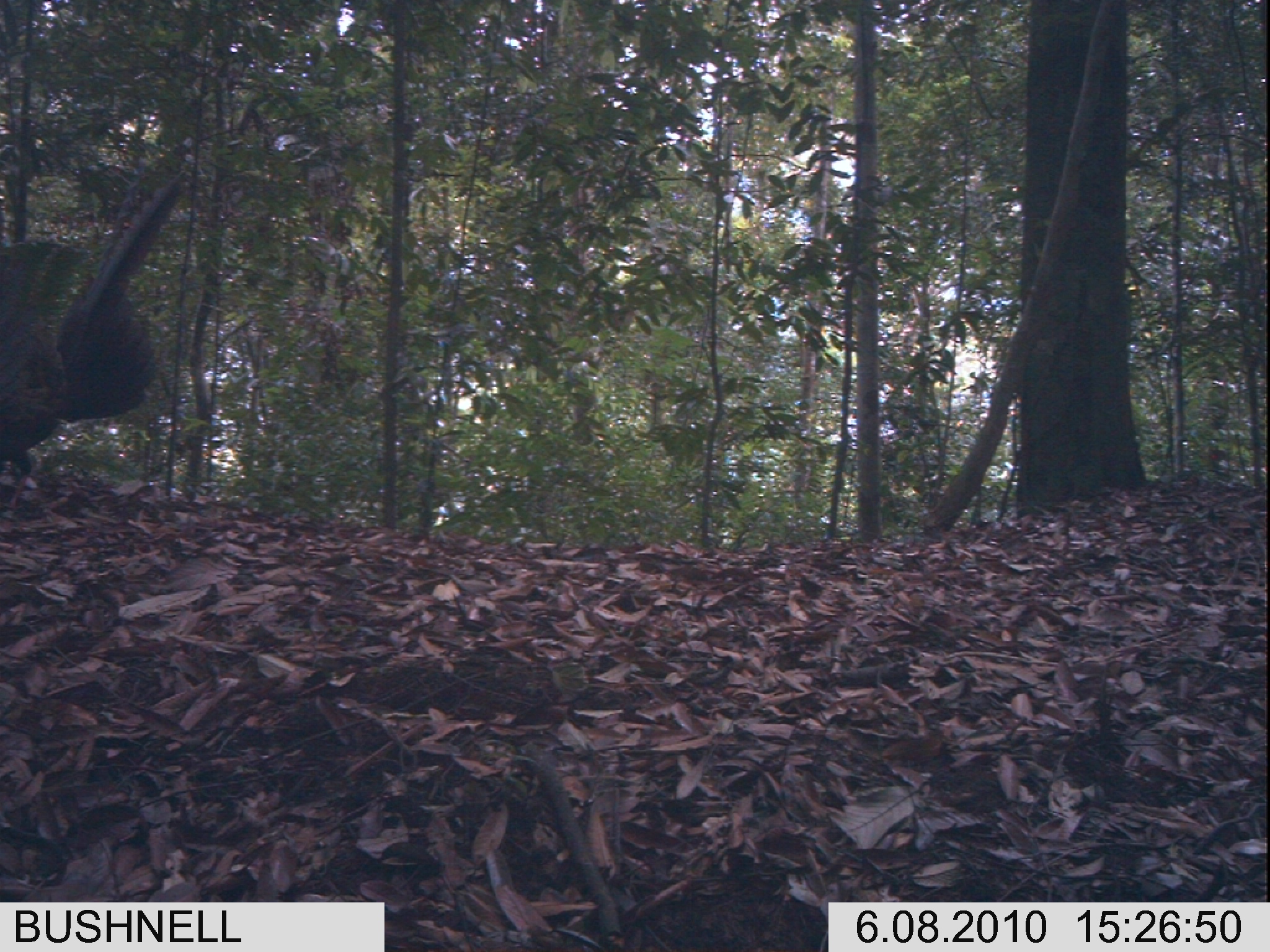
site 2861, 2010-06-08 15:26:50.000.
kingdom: Animalia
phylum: Chordata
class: Aves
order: Galliformes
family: Phasianidae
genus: Argusianus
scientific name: Argusianus argus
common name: great argus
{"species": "Argusianus argus (great argus)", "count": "1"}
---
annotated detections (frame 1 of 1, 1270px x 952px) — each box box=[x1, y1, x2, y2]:
argusianus argus: box=[0, 133, 191, 527]